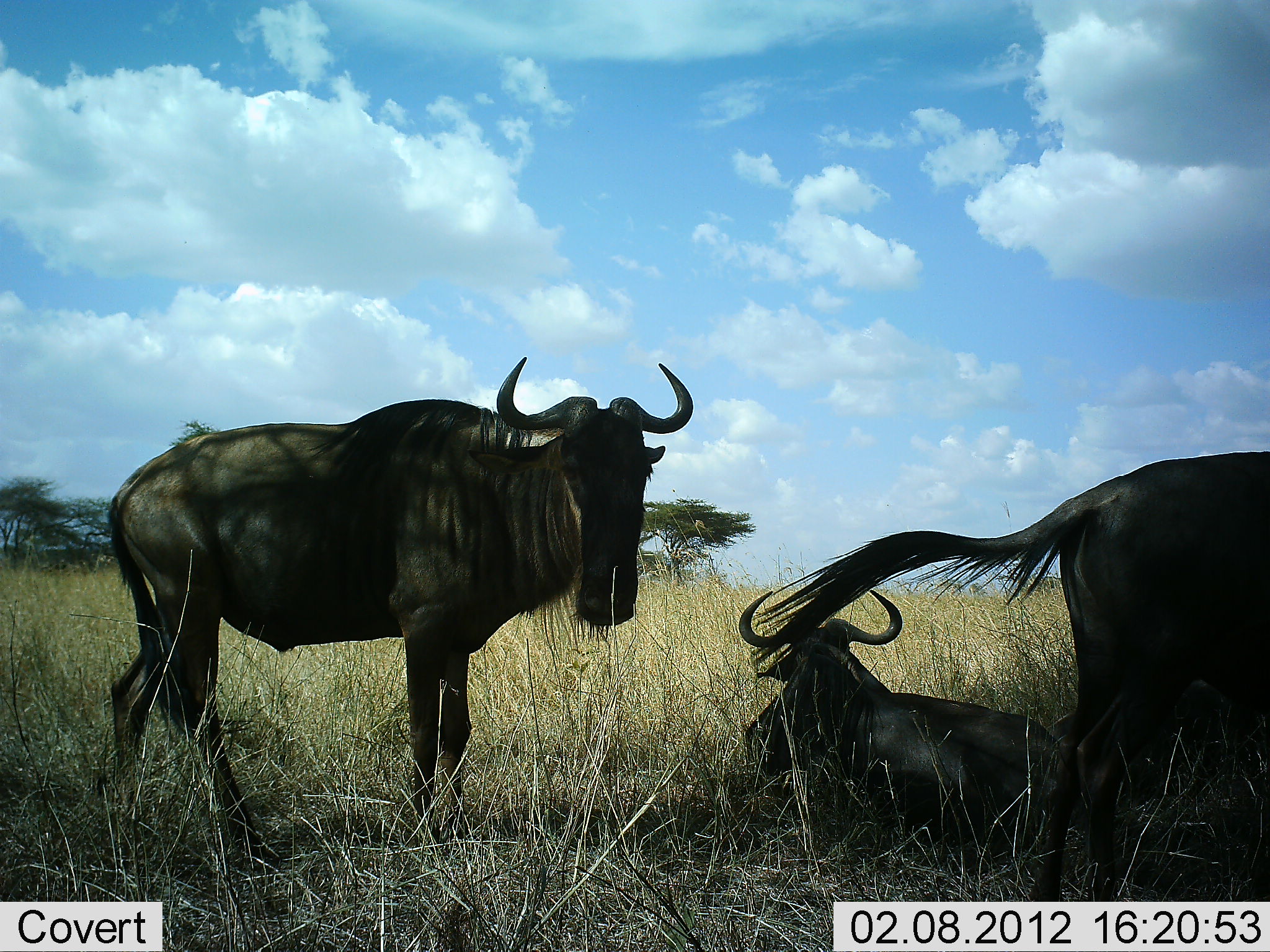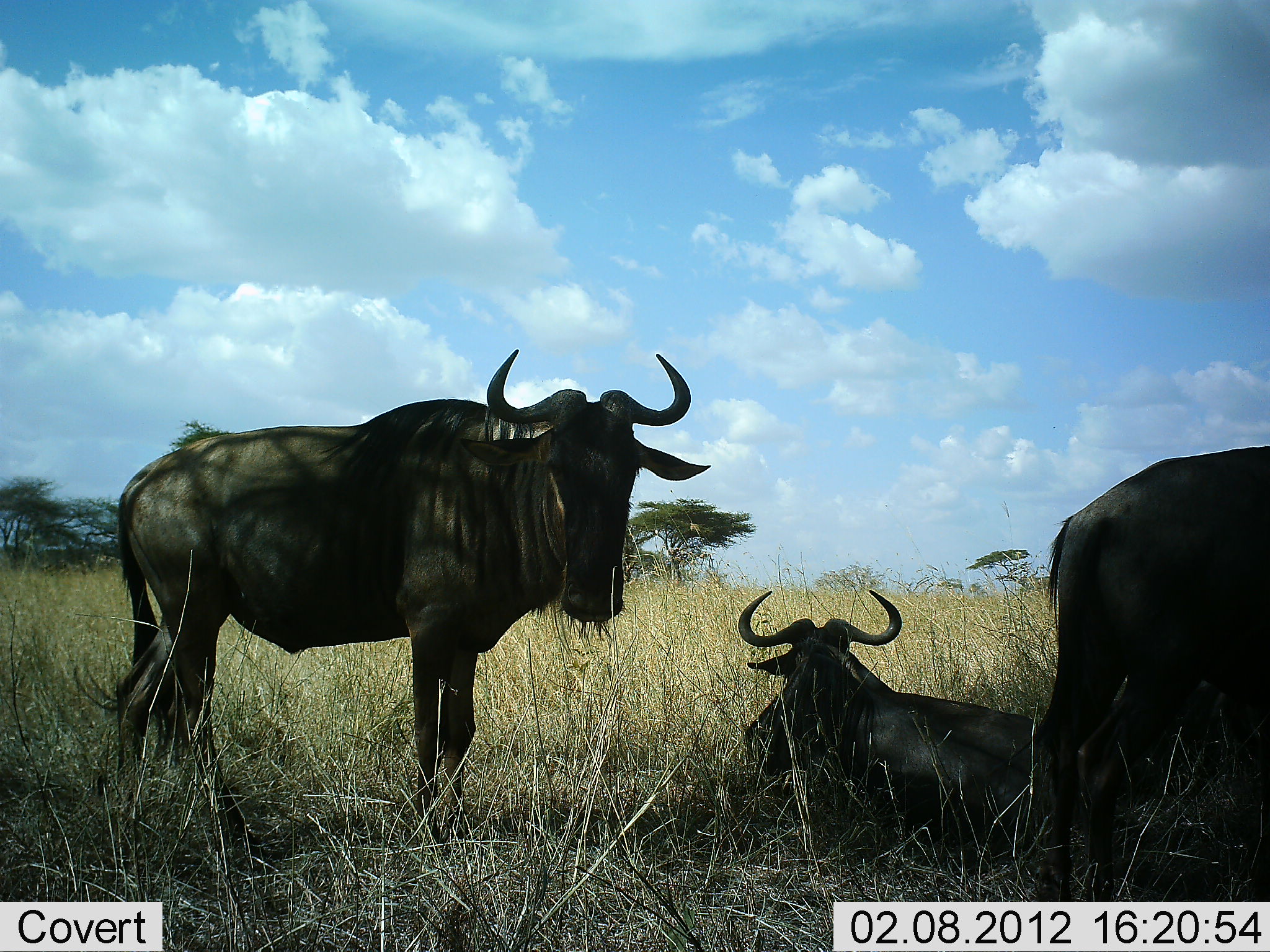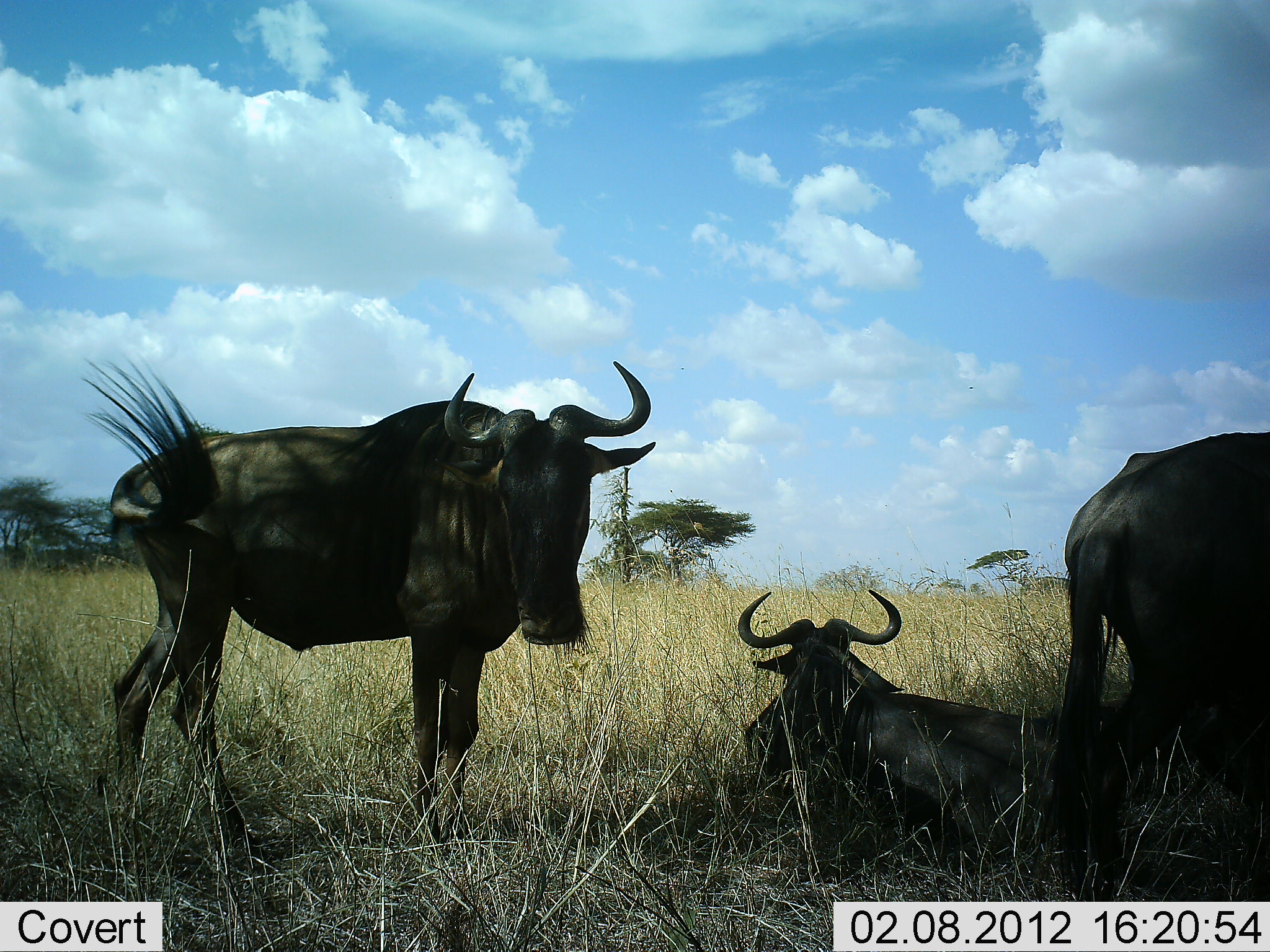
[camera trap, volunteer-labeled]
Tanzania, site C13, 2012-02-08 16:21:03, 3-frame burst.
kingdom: Animalia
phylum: Chordata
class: Mammalia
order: Artiodactyla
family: Bovidae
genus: Connochaetes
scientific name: Connochaetes taurinus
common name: blue wildebeest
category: wildebeest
Wildebeest (blue wildebeest) (Connochaetes taurinus), count 3. Behavior (volunteer vote fractions): standing 81%, resting 100%, moving 0%, interacting 0%. Young present (vote fraction): 0%. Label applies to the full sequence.